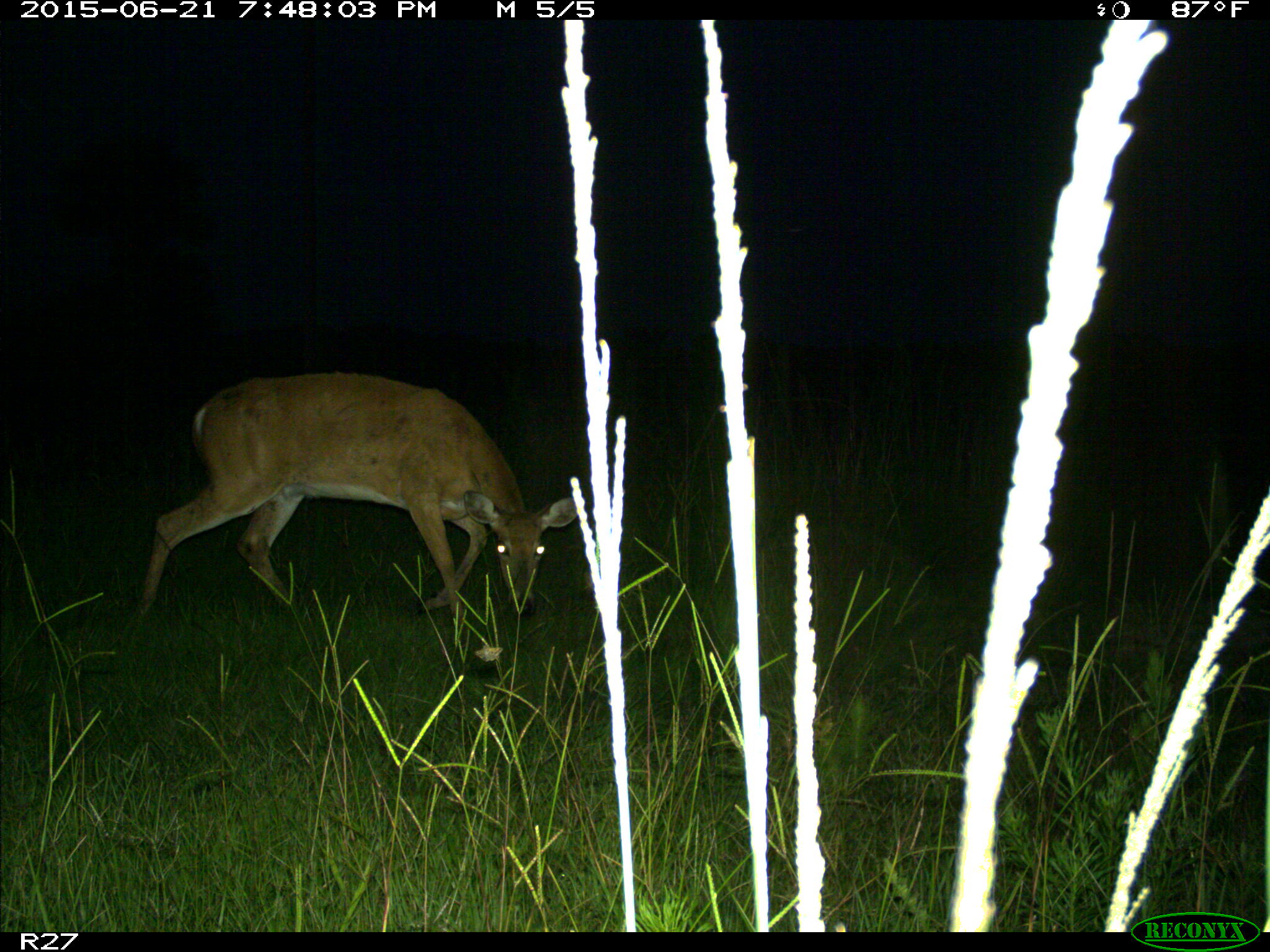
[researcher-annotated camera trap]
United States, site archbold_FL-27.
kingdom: Animalia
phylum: Chordata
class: Mammalia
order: Artiodactyla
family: Cervidae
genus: Odocoileus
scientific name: Odocoileus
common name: deer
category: unidentified deer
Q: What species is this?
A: Unidentified deer (deer) (Odocoileus).